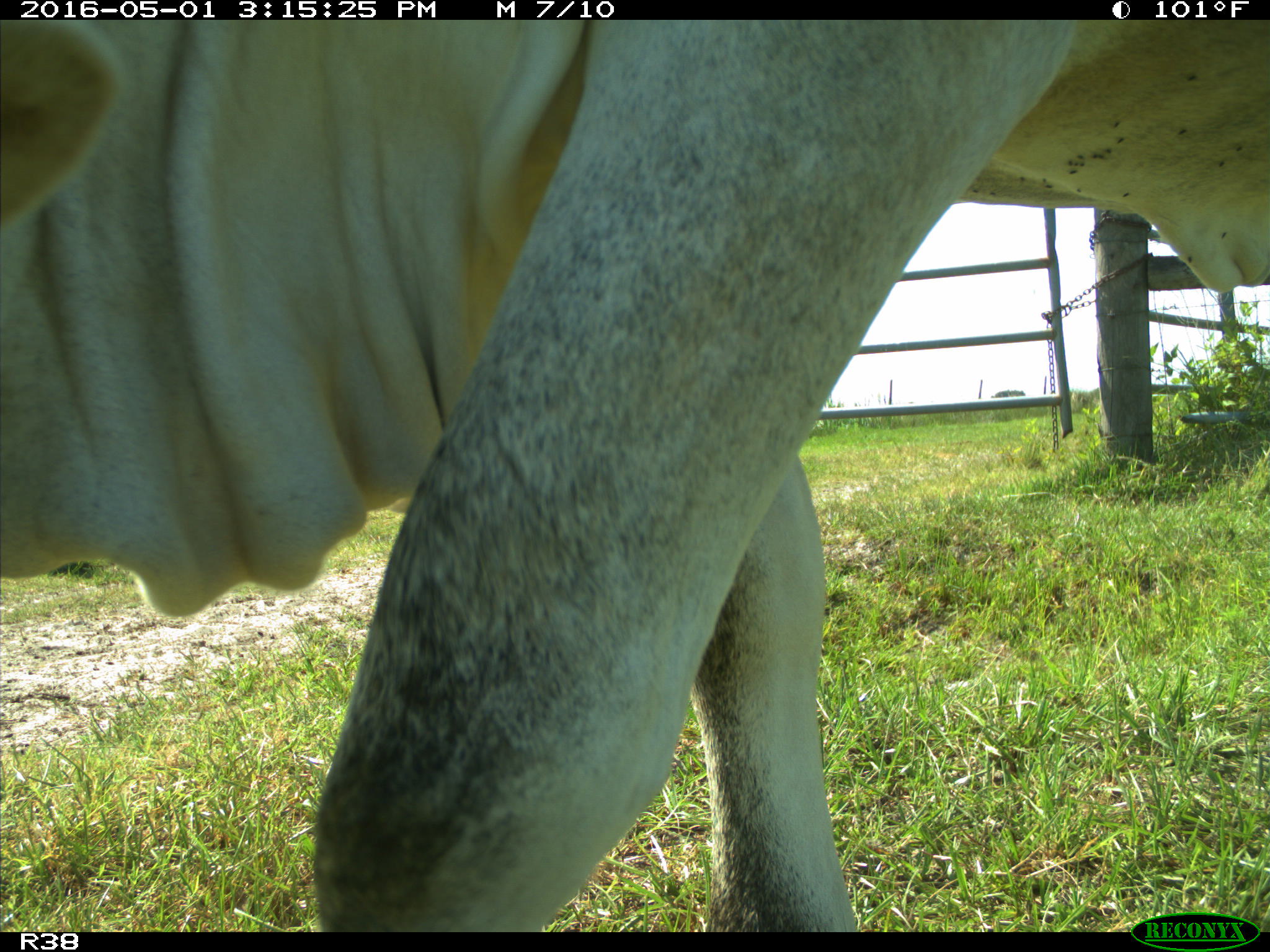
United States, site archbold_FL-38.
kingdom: Animalia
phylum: Chordata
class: Mammalia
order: Artiodactyla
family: Bovidae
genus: Bos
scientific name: Bos taurus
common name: domestic cow